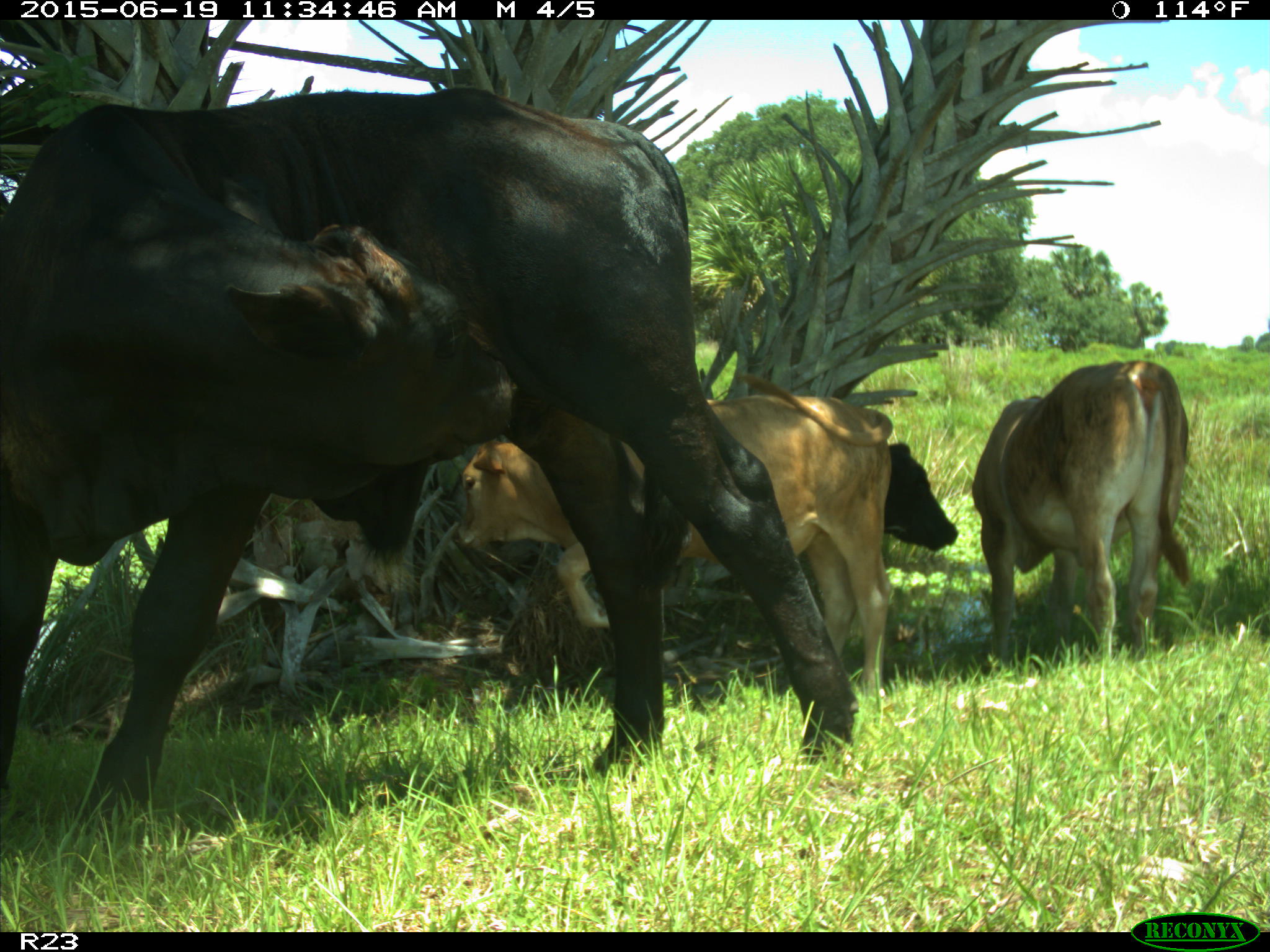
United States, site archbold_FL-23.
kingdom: Animalia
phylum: Chordata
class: Mammalia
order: Artiodactyla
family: Bovidae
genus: Bos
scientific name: Bos taurus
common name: domestic cow